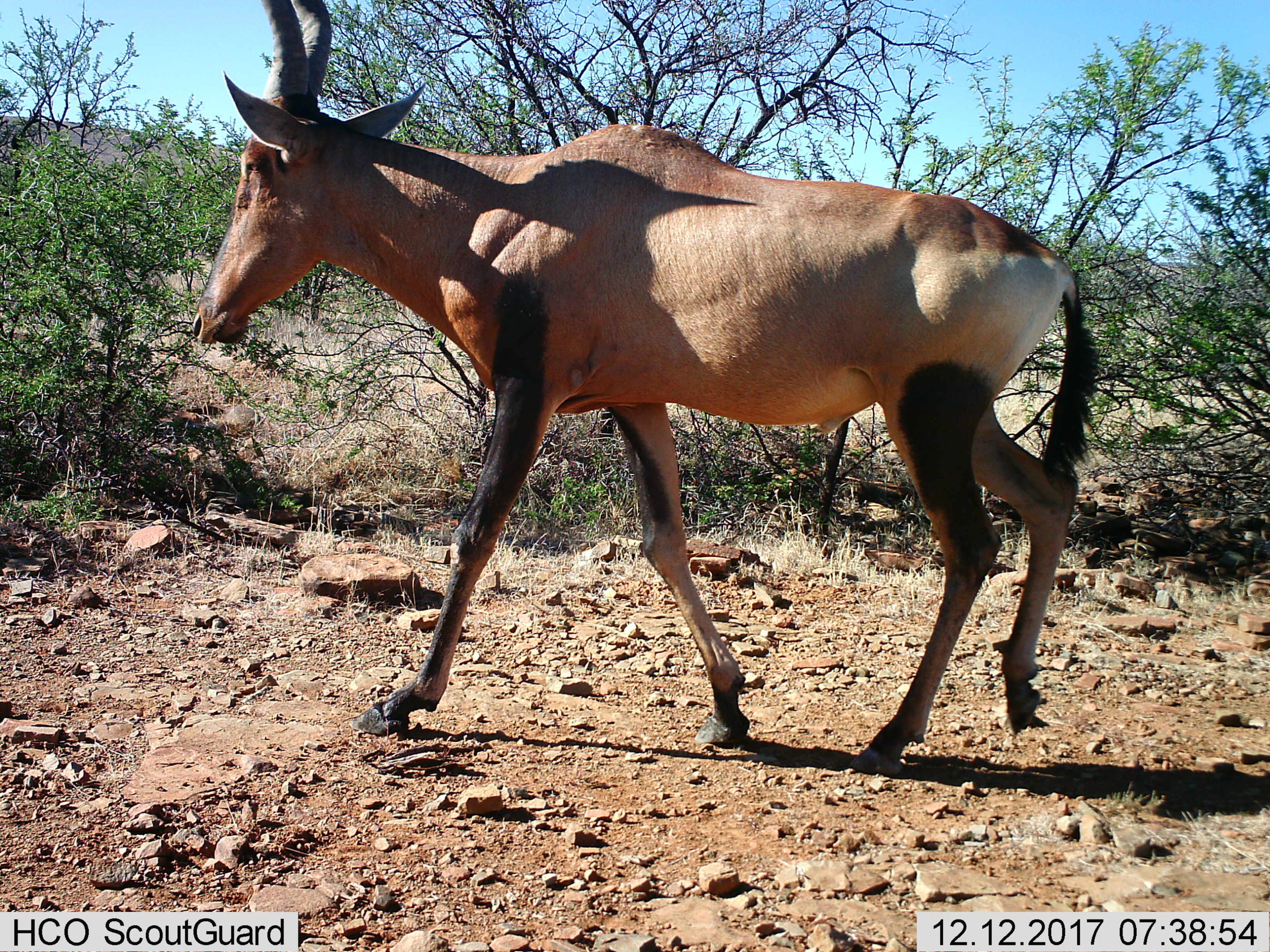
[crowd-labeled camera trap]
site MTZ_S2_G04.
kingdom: Animalia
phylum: Chordata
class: Mammalia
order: Artiodactyla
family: Bovidae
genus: Alcelaphus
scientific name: Alcelaphus buselaphus caama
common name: red hartebeest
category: hartebeestred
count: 1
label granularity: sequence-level